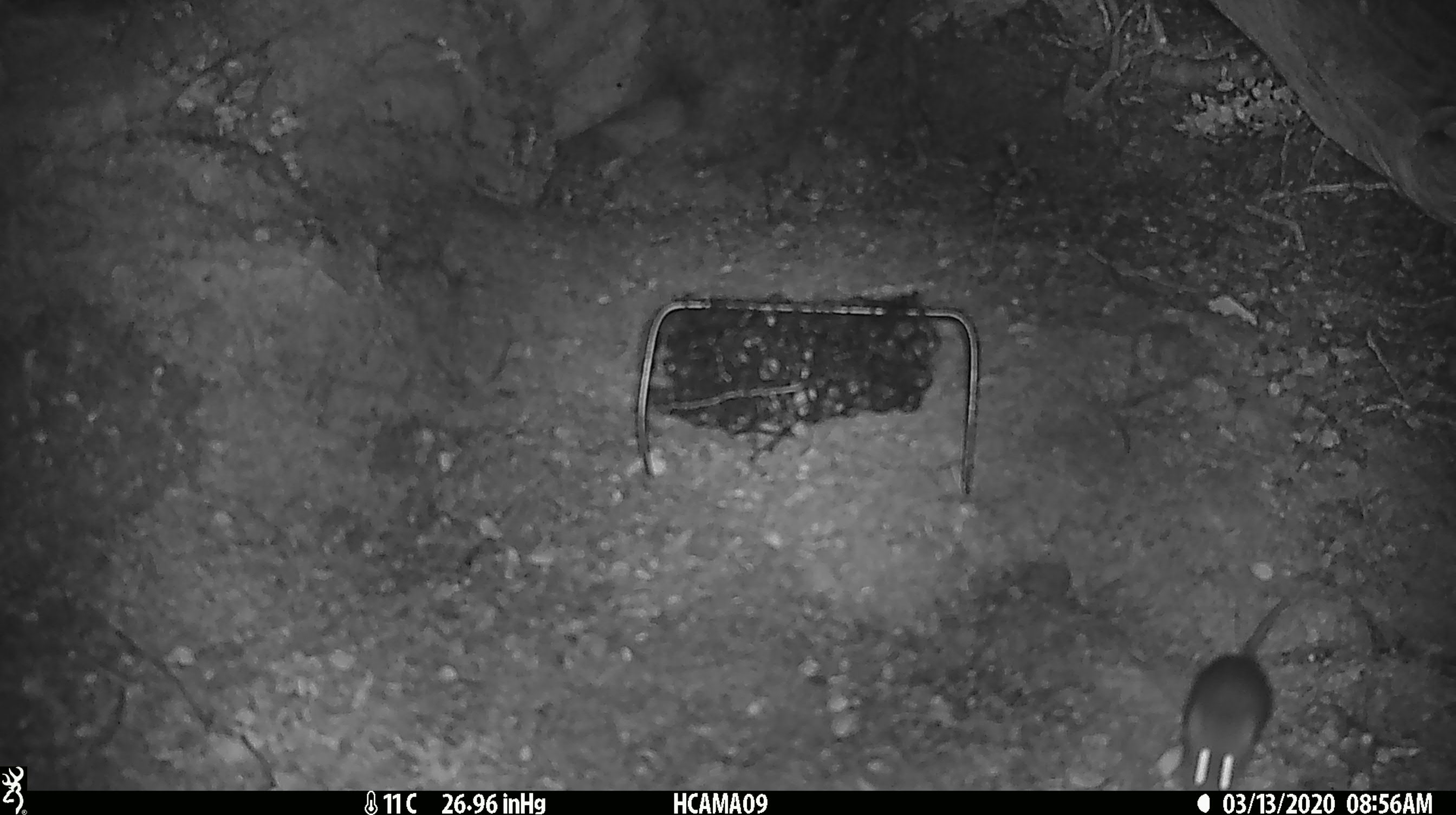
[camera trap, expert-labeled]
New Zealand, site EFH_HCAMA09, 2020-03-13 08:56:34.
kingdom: Animalia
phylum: Chordata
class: Mammalia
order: Rodentia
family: Muridae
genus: Mus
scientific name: Mus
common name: mouse